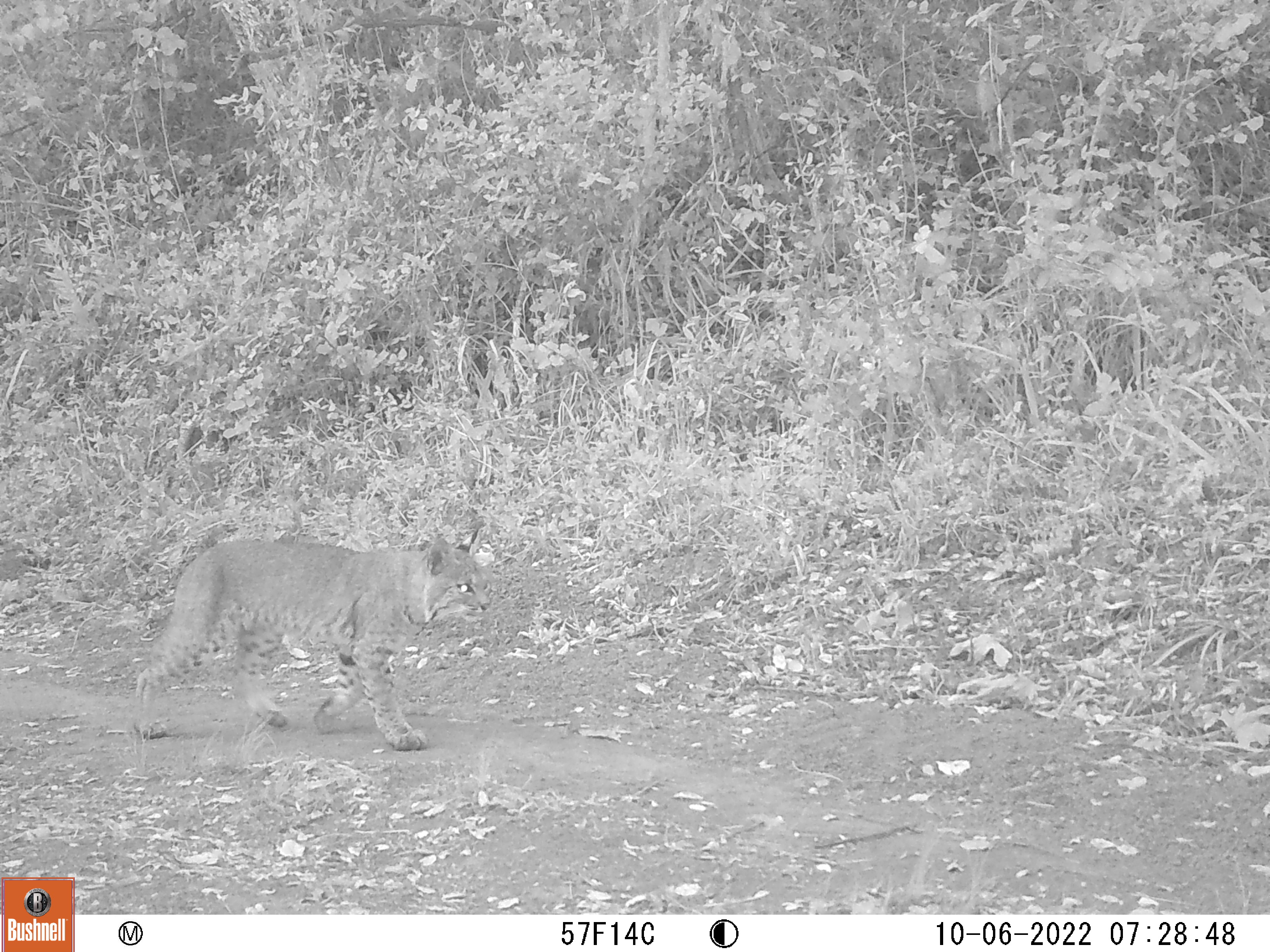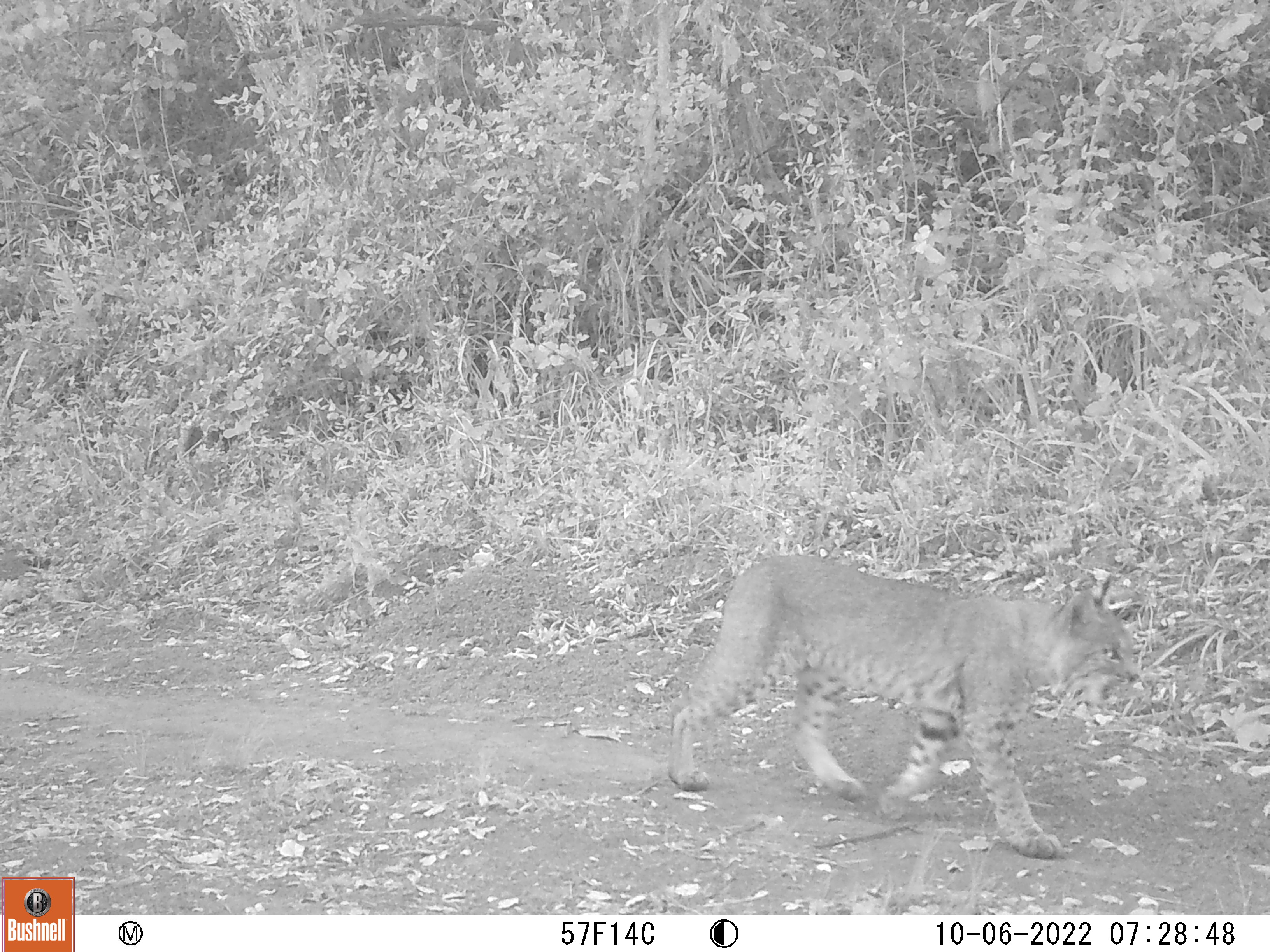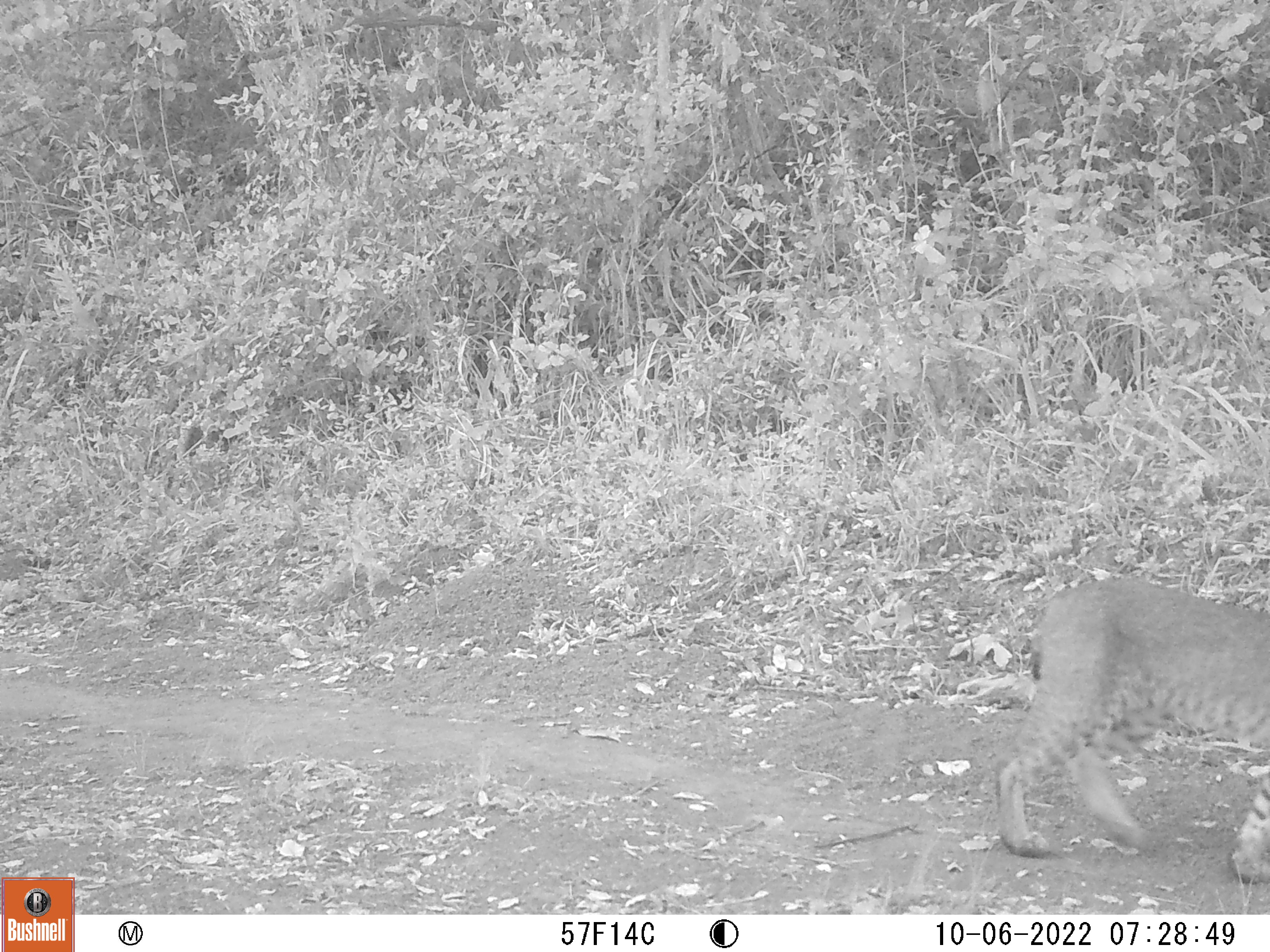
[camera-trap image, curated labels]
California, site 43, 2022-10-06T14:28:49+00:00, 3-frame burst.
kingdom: Animalia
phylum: Chordata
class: Mammalia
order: Carnivora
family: Felidae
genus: Lynx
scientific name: Lynx rufus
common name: bobcat